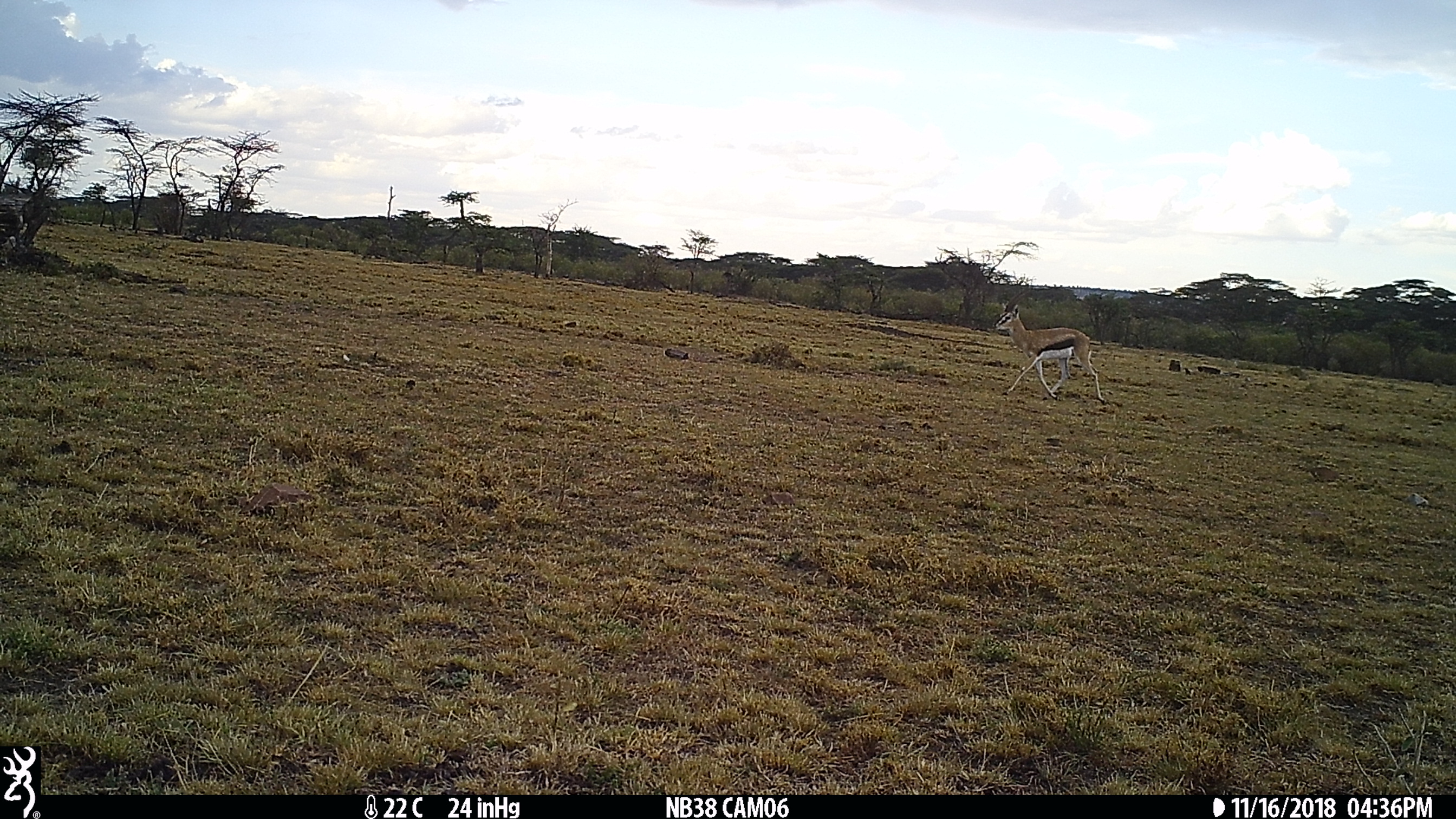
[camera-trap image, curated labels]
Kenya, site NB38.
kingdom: Animalia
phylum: Chordata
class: Mammalia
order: Artiodactyla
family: Bovidae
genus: Eudorcas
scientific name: Eudorcas thomsonii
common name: thomon's gazelle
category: gazelle thomsons